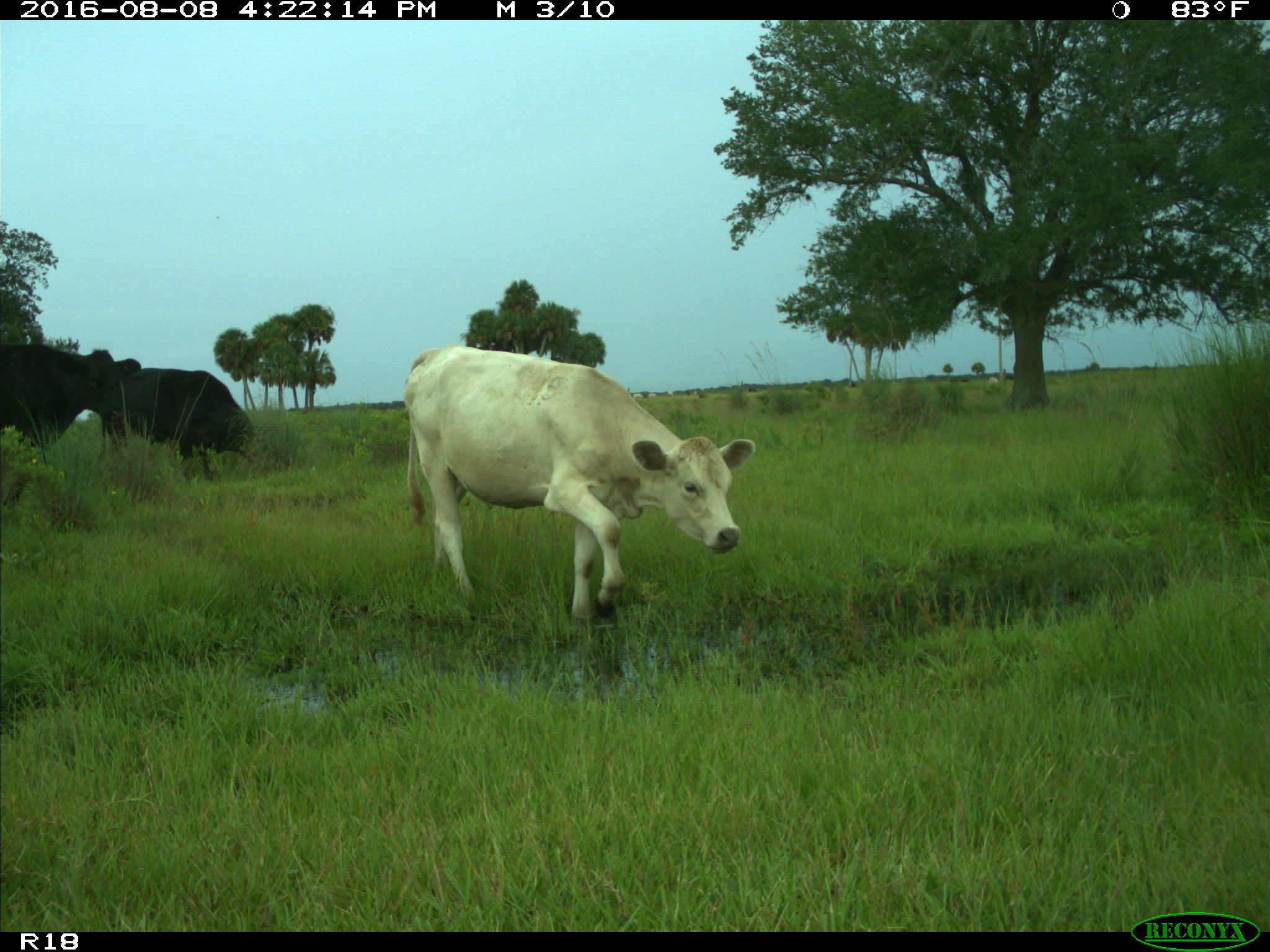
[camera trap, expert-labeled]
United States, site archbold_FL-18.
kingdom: Animalia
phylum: Chordata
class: Mammalia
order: Artiodactyla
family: Bovidae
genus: Bos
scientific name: Bos taurus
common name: domestic cow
Bos taurus (domestic cow).